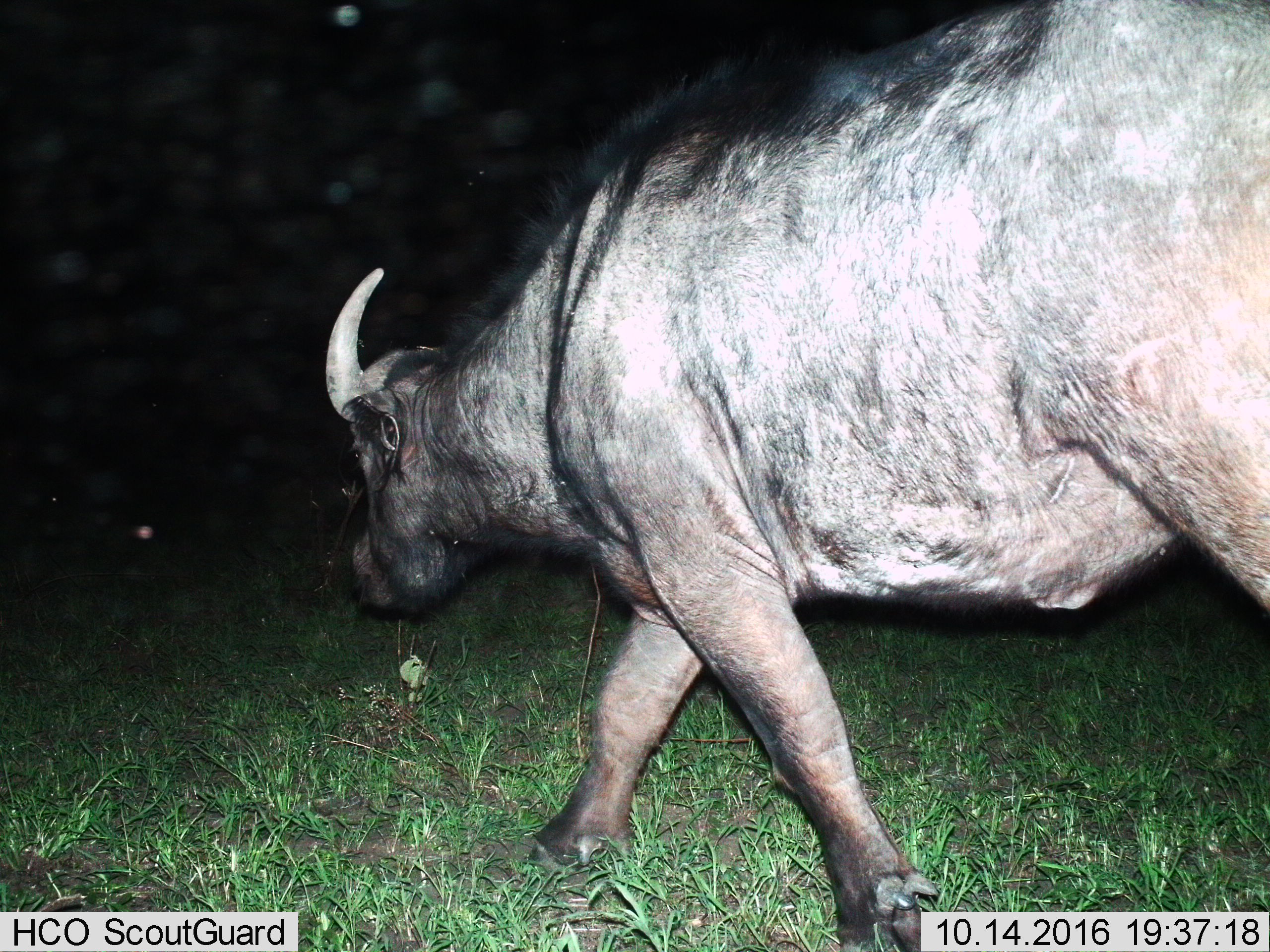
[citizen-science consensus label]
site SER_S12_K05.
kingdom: Animalia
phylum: Chordata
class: Mammalia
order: Artiodactyla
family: Bovidae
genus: Syncerus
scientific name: Syncerus caffer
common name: african buffalo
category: buffalo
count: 1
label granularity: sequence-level